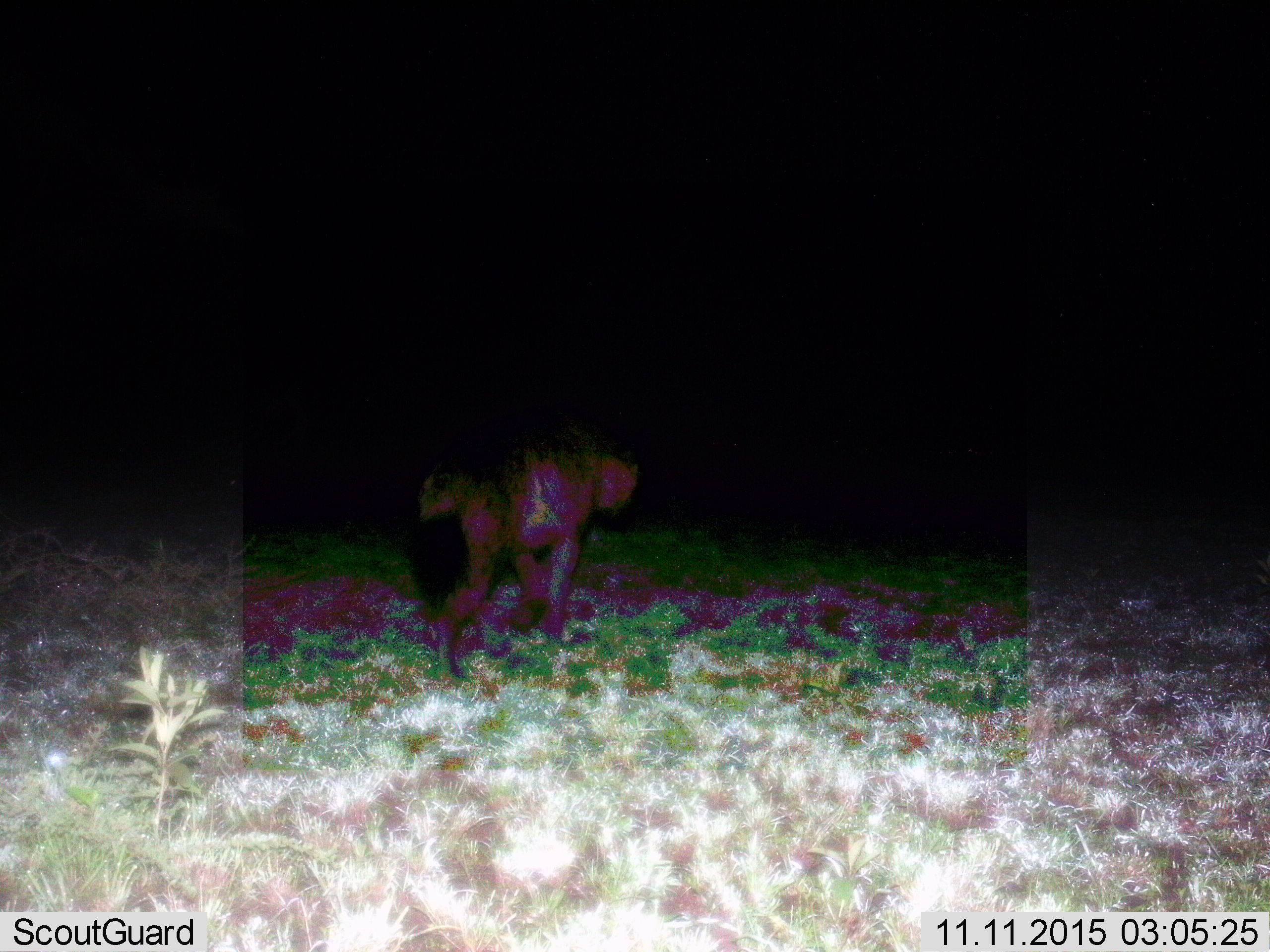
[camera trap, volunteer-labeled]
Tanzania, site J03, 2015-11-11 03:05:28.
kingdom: Animalia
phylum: Chordata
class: Mammalia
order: Carnivora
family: Hyaenidae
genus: Crocuta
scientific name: Crocuta crocuta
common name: spotted hyena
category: hyenaspotted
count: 1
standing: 0%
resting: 0%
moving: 100%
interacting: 0%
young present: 0%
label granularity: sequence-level